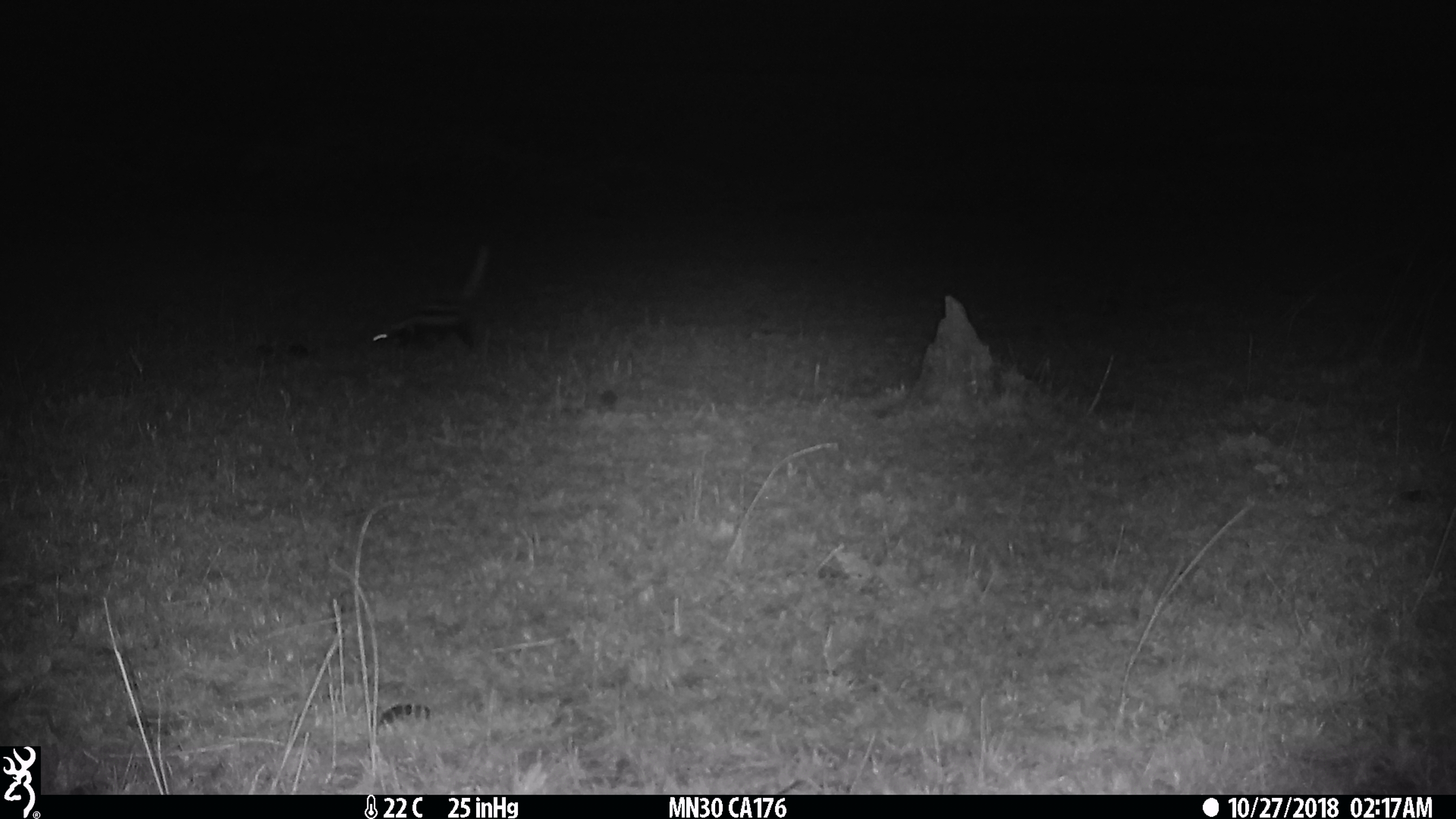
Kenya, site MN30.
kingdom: Animalia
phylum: Chordata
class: Mammalia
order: Carnivora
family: Mustelidae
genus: Ictonyx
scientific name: Ictonyx striatus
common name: zorilla